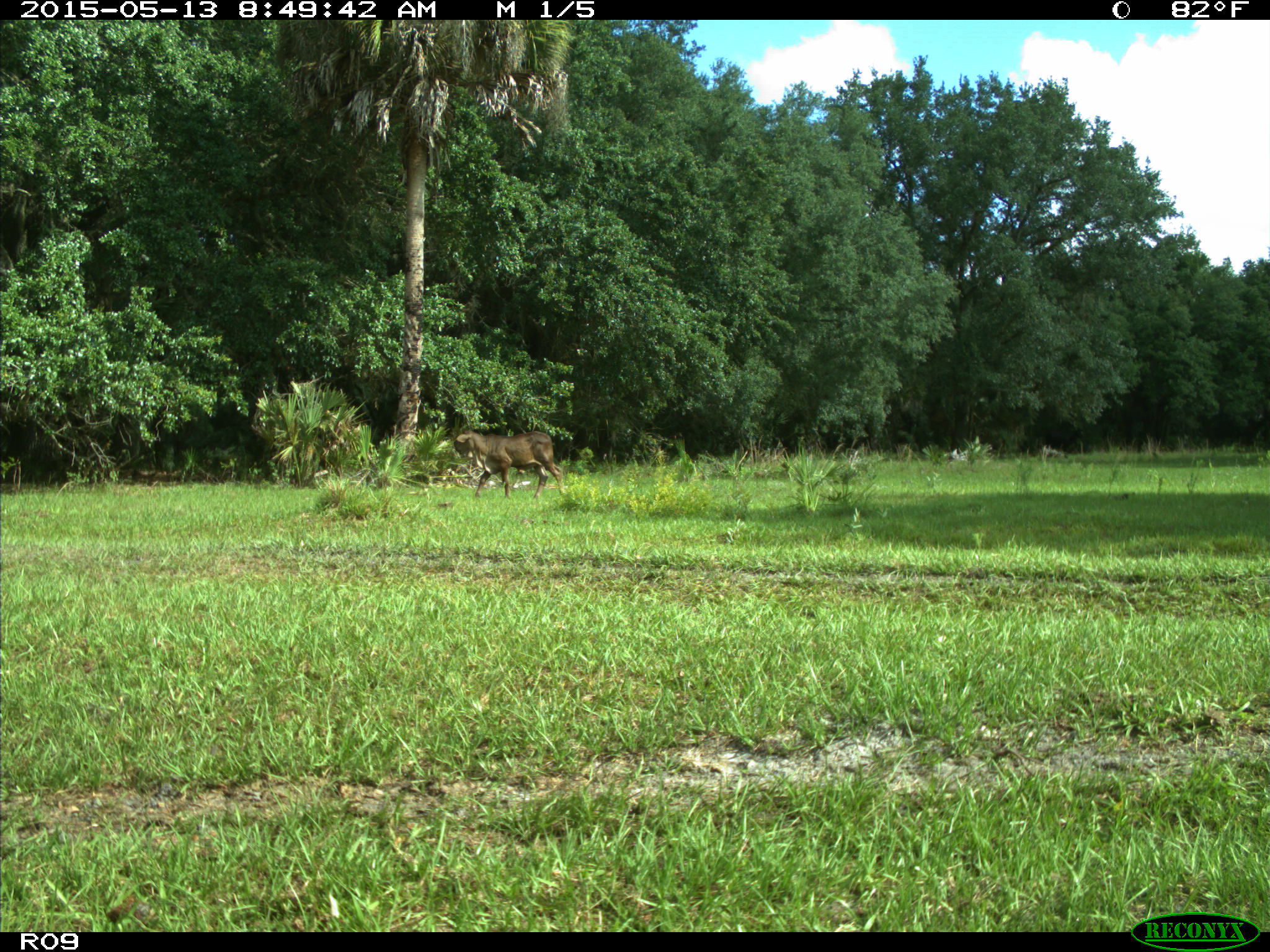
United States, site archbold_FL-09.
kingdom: Animalia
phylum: Chordata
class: Mammalia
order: Artiodactyla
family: Bovidae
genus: Bos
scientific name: Bos taurus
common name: domestic cow